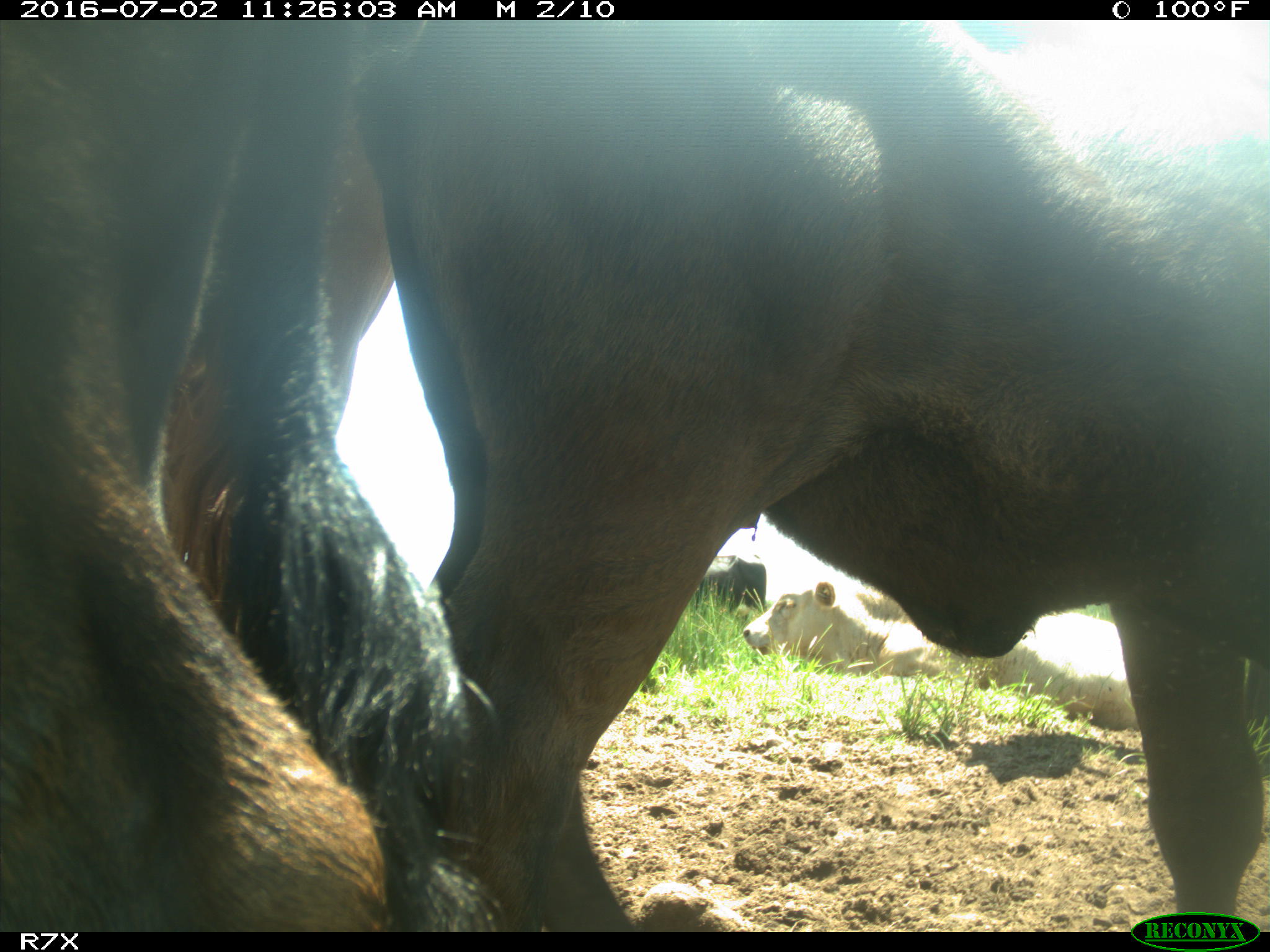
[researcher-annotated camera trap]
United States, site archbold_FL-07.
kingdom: Animalia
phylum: Chordata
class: Mammalia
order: Artiodactyla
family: Bovidae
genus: Bos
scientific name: Bos taurus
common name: domestic cow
Bos taurus (domestic cow).